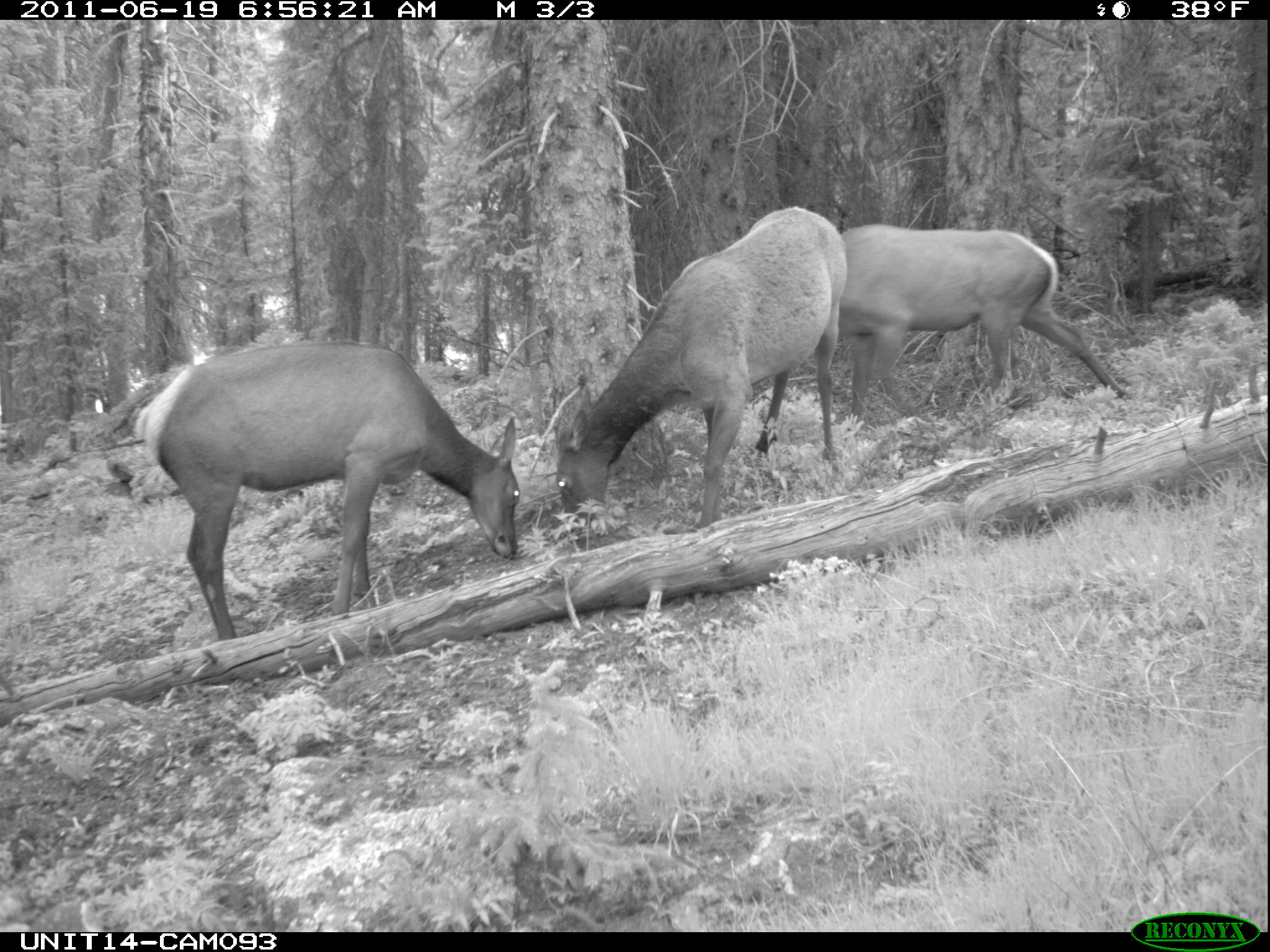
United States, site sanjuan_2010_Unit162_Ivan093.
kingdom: Animalia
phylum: Chordata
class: Mammalia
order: Artiodactyla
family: Cervidae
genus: Cervus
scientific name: Cervus elaphus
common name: red deer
Cervus elaphus (red deer).